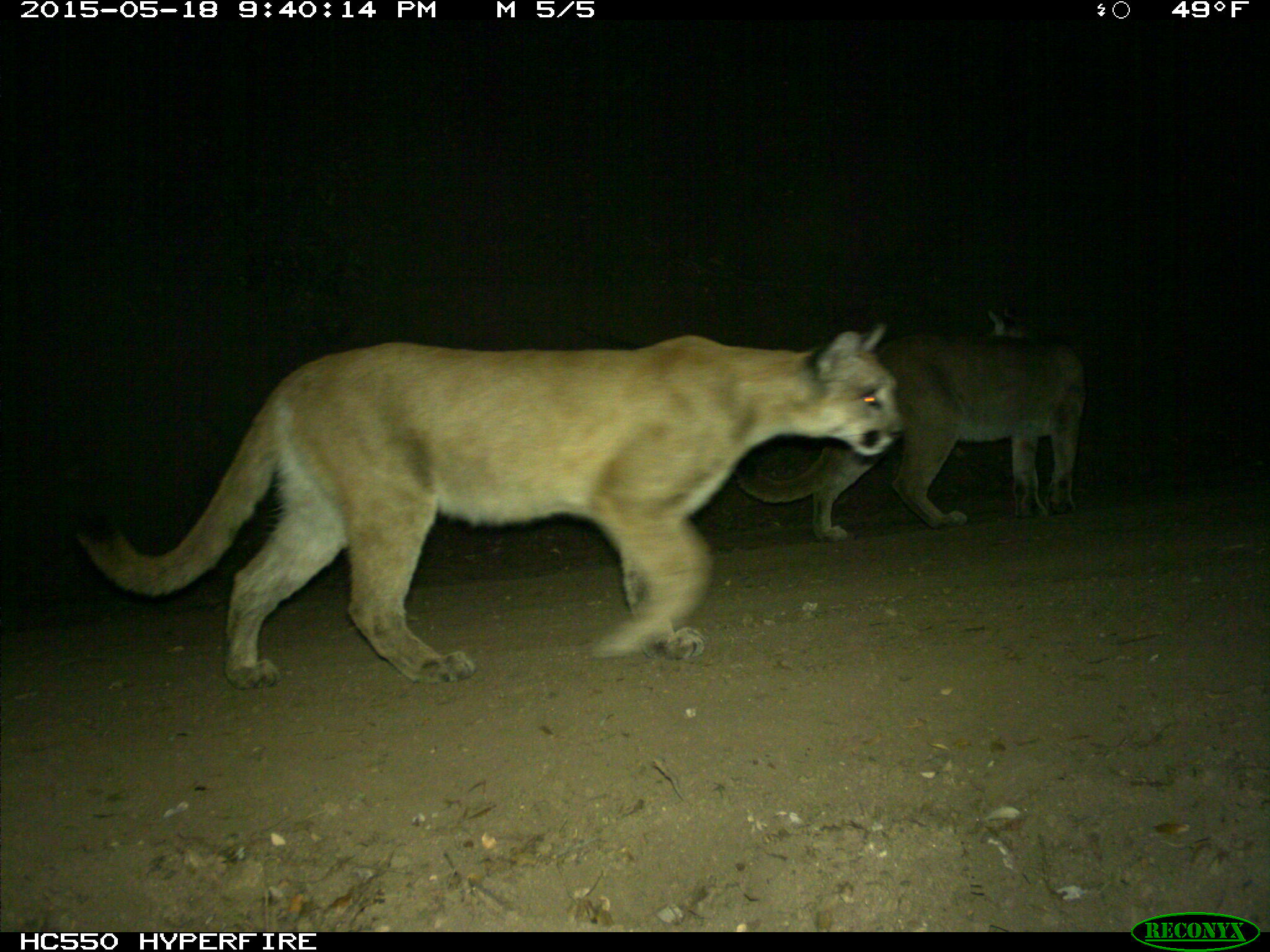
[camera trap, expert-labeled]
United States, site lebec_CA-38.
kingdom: Animalia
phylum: Chordata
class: Mammalia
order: Carnivora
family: Felidae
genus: Puma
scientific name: Puma concolor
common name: mountain lion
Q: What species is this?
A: Puma concolor (mountain lion).